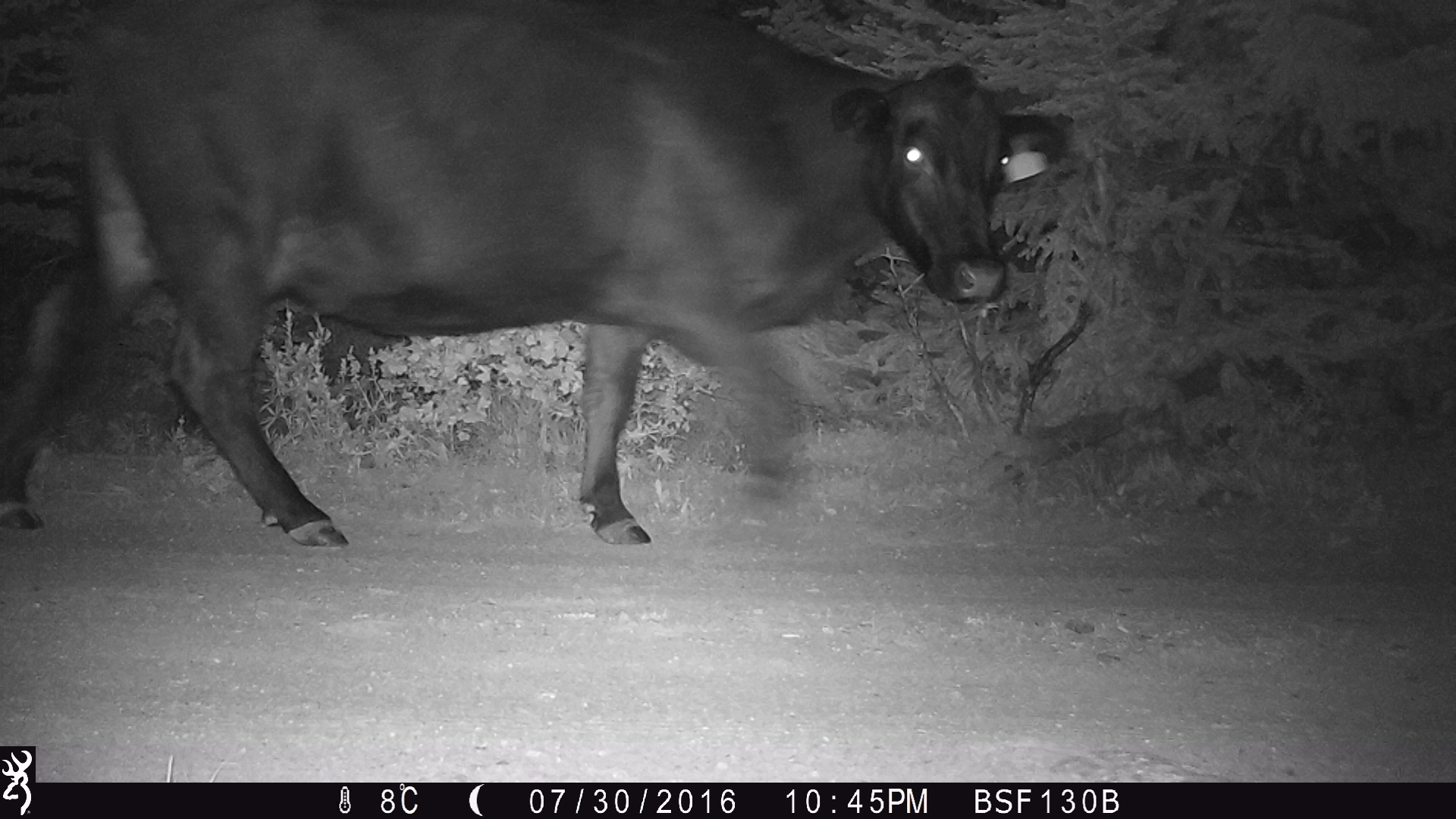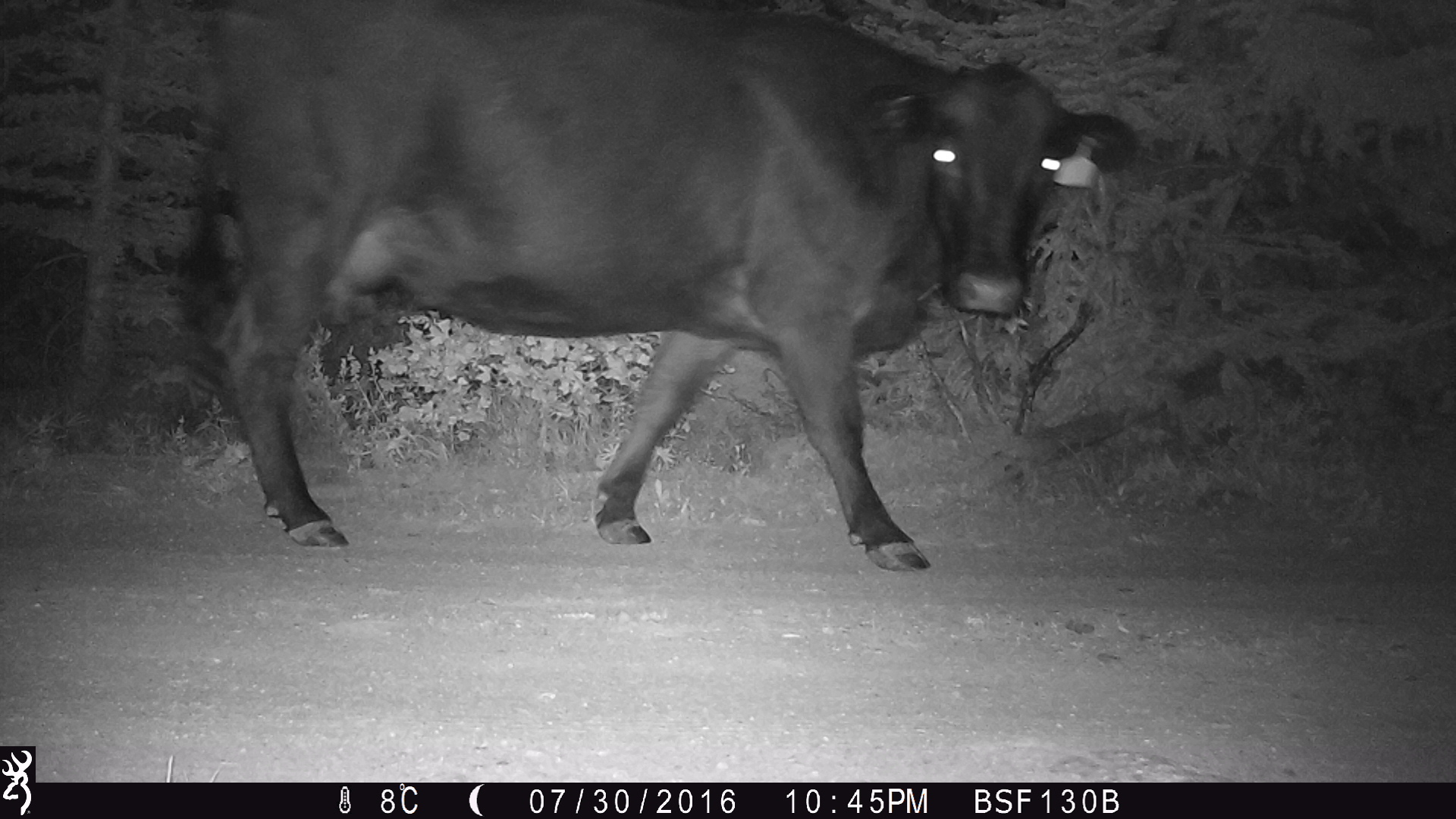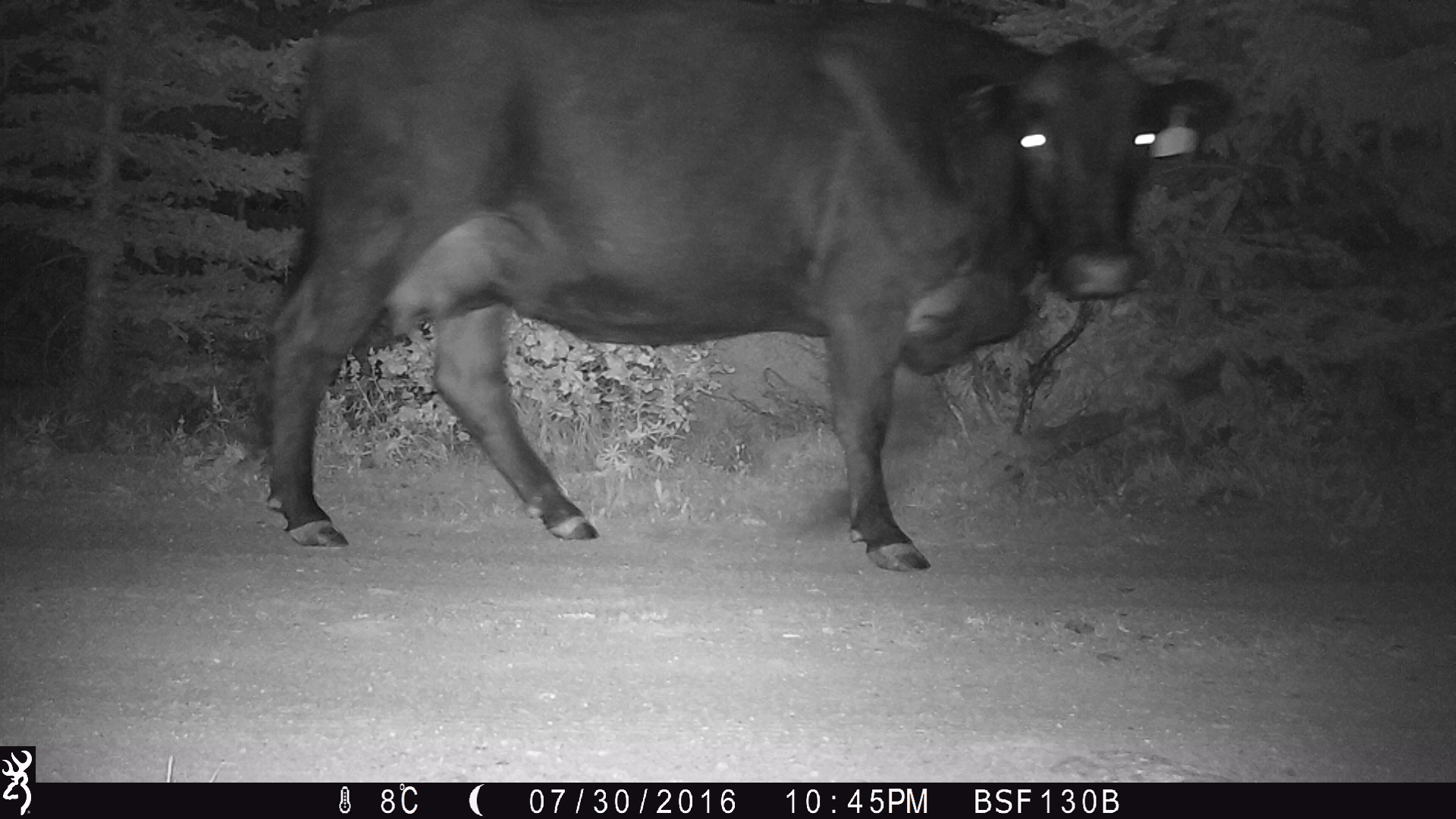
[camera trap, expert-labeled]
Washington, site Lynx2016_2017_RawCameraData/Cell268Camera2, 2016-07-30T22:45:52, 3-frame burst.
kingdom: Animalia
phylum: Chordata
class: Mammalia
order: Artiodactyla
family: Bovidae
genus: Bos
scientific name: Bos taurus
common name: domestic cattle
Domestic cattle (Bos taurus). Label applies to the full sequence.